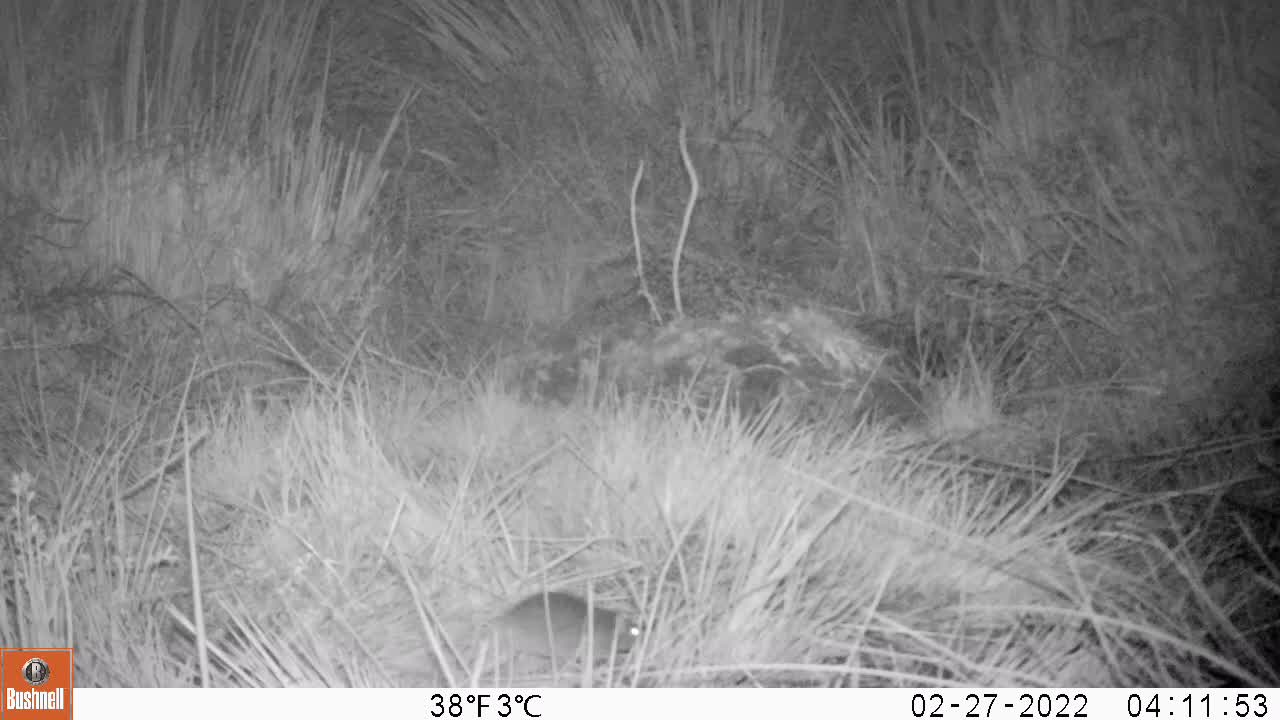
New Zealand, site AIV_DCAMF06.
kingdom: Animalia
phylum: Chordata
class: Mammalia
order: Rodentia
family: Muridae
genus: Mus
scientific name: Mus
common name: mouse